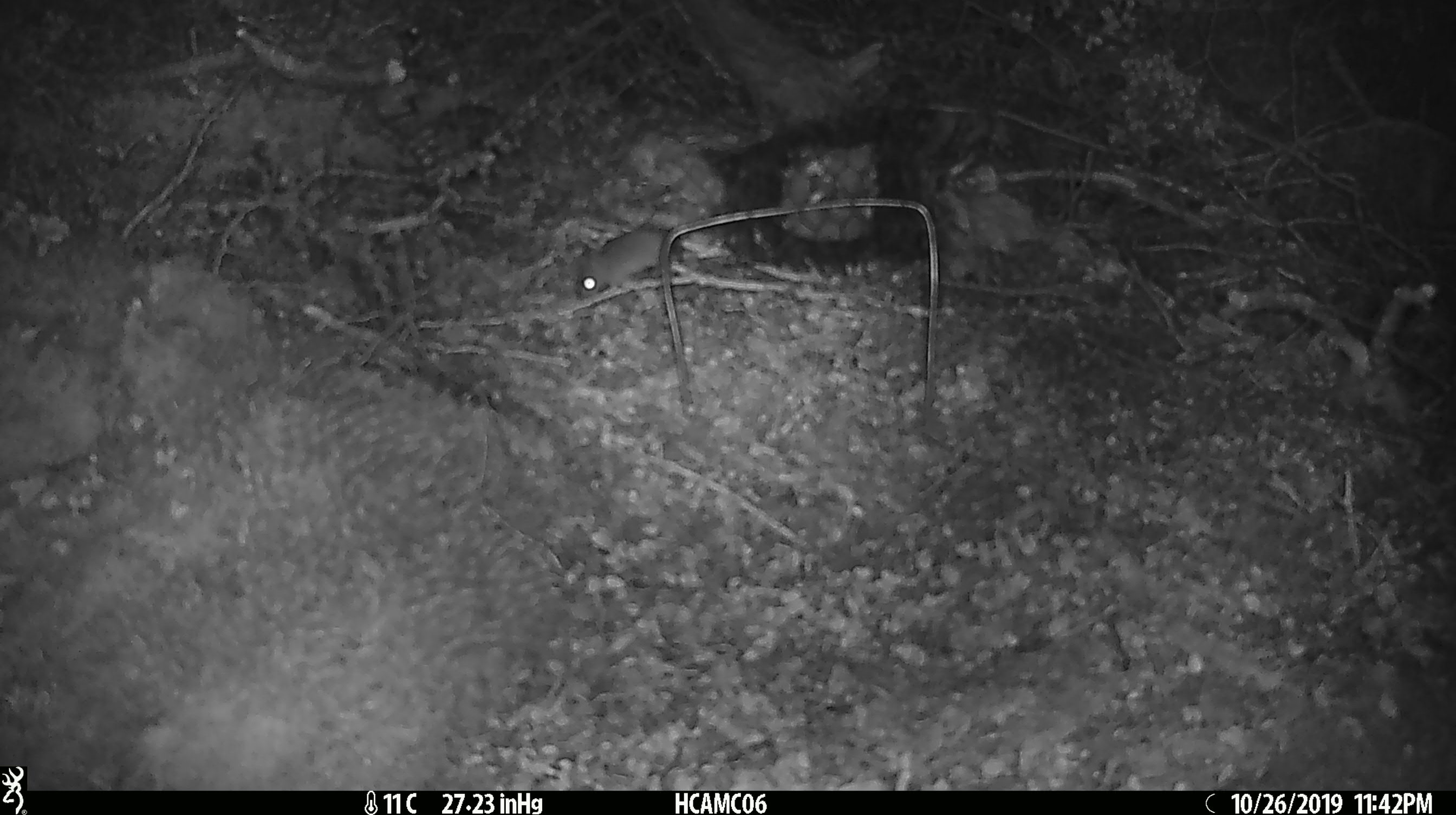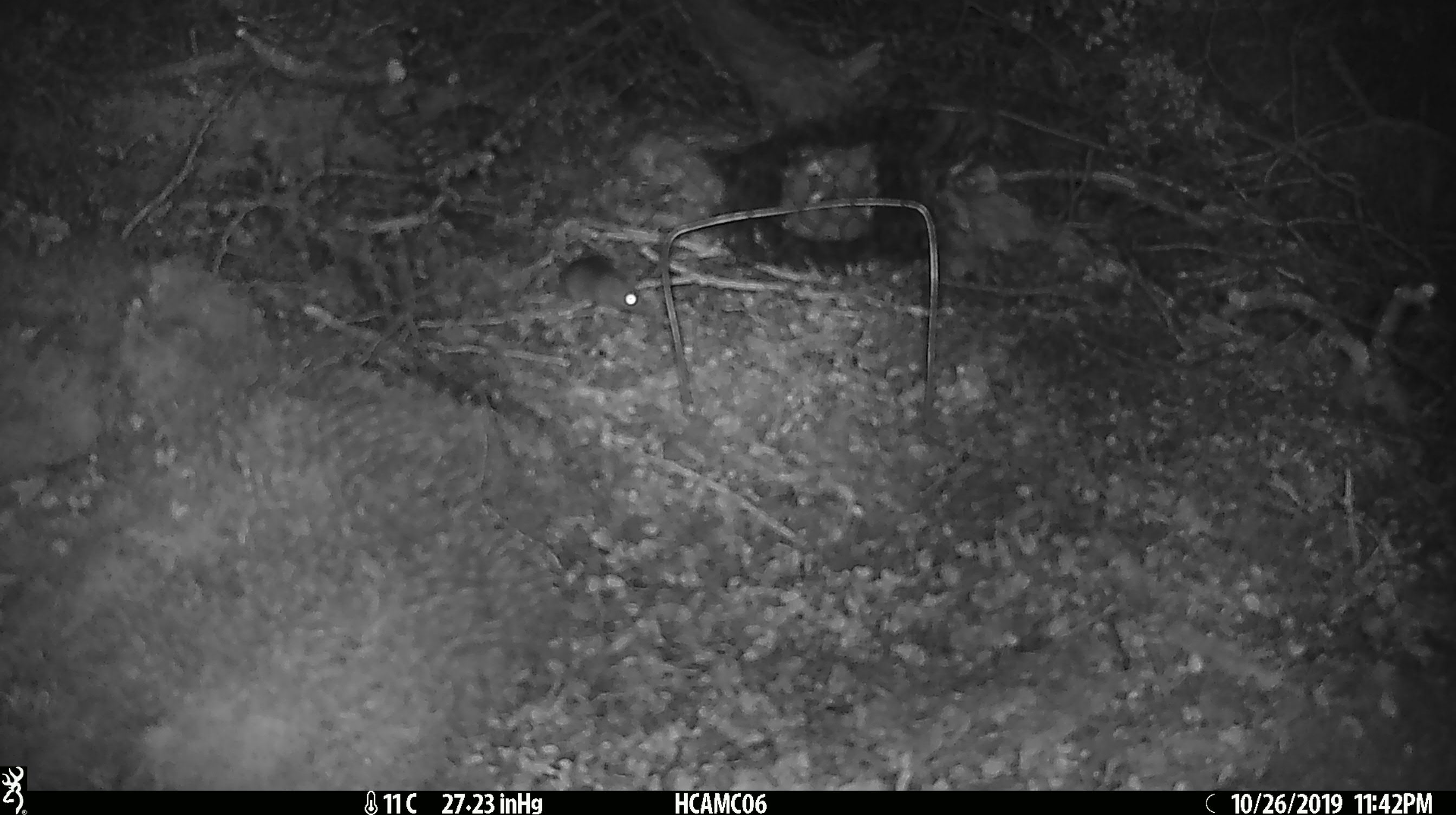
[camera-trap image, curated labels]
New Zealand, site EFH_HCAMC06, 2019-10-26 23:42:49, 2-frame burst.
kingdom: Animalia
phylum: Chordata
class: Mammalia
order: Rodentia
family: Muridae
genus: Mus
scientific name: Mus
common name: mouse